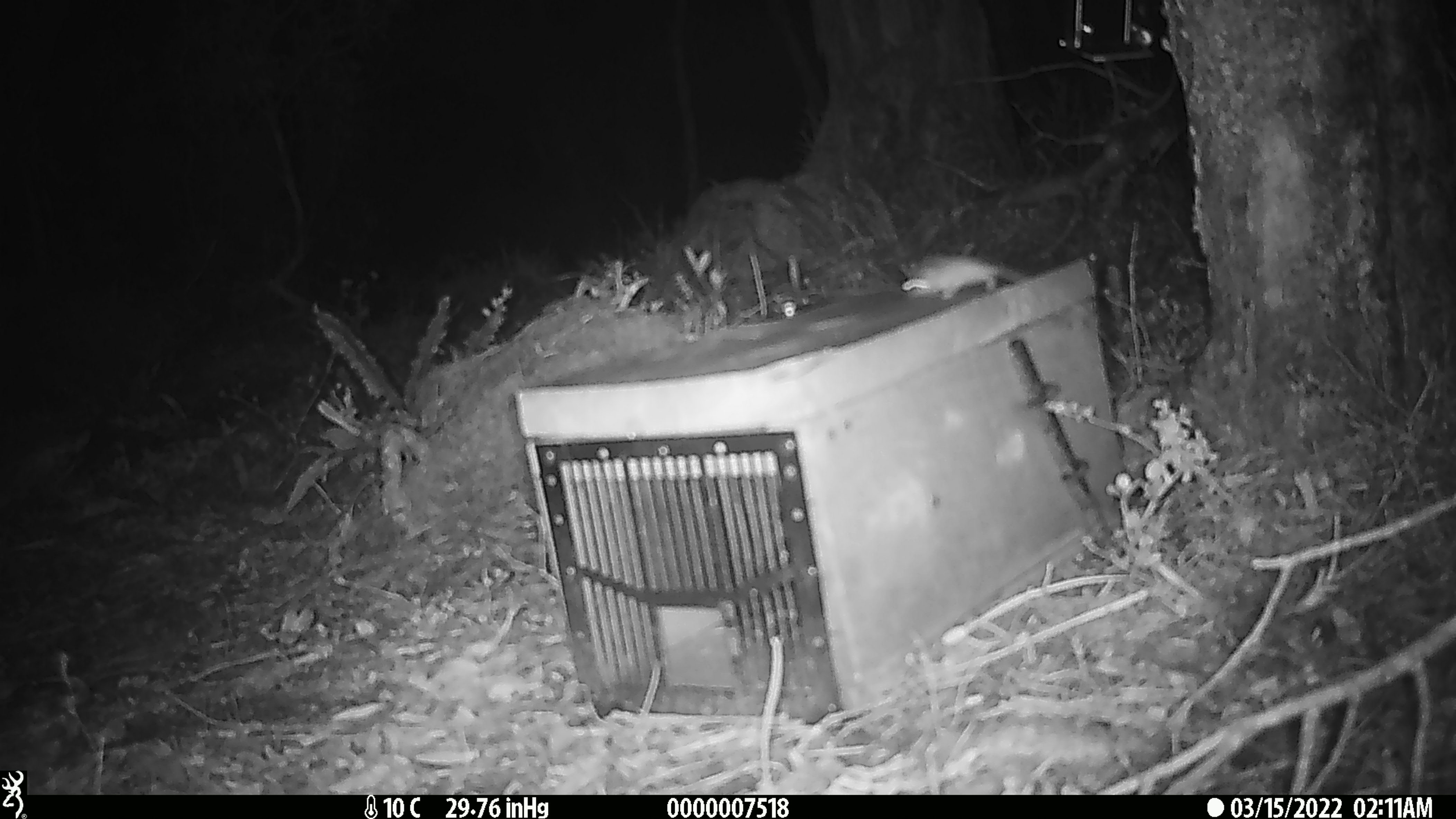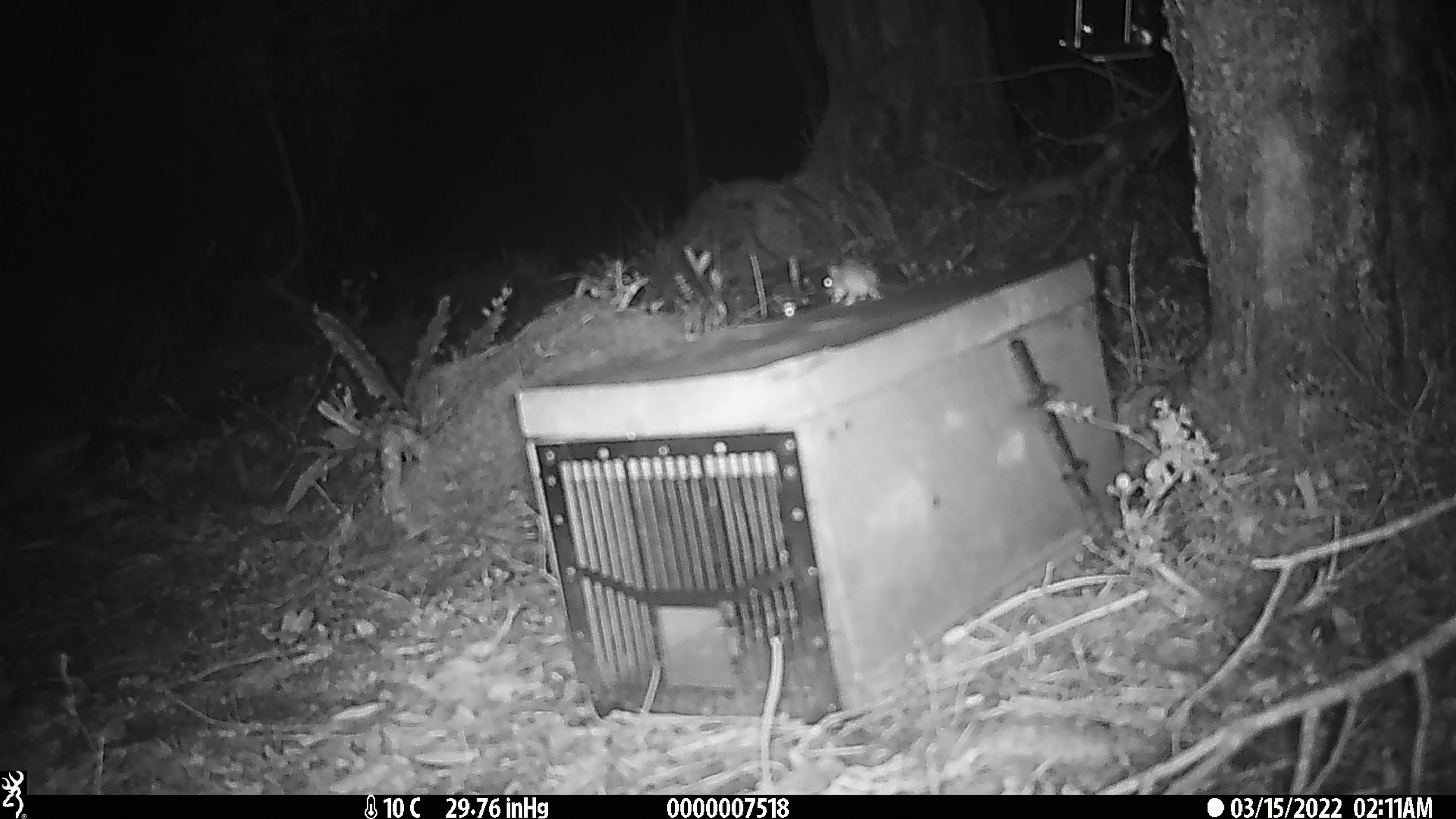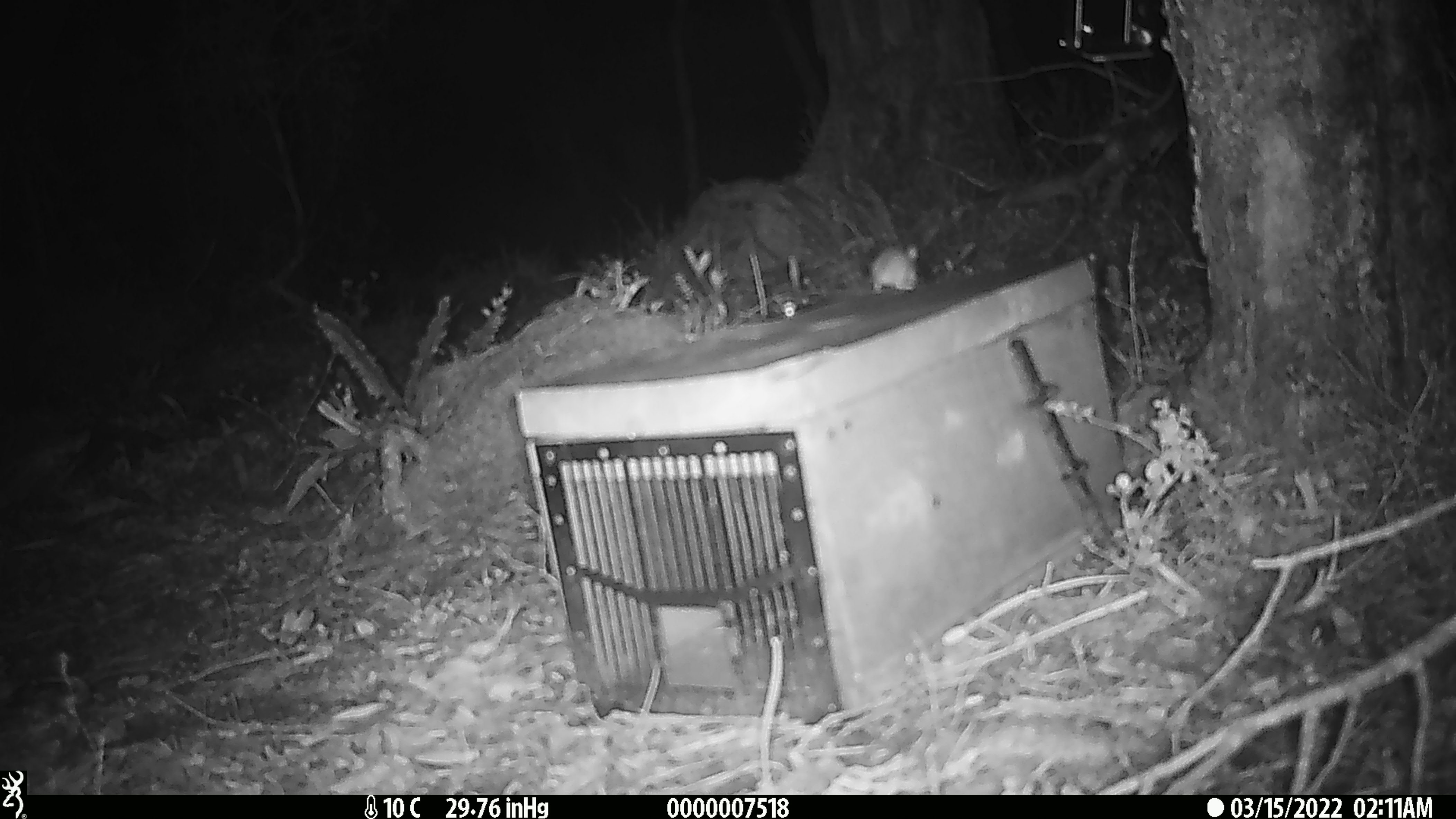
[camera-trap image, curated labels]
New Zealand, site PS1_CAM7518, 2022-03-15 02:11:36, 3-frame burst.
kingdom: Animalia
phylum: Chordata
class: Mammalia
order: Rodentia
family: Muridae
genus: Mus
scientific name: Mus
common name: mouse